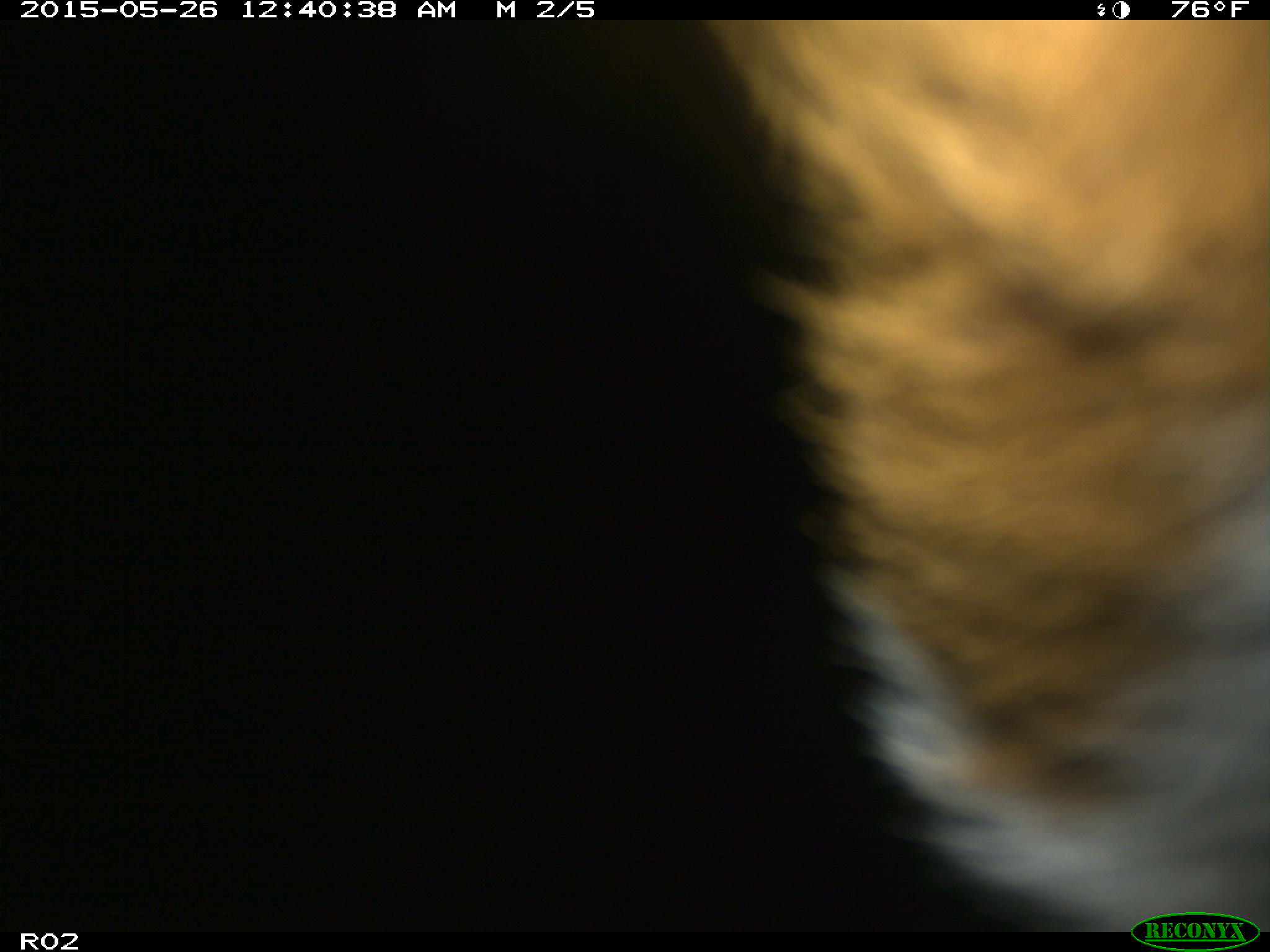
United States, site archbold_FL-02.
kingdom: Animalia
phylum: Chordata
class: Mammalia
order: Artiodactyla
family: Bovidae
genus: Bos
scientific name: Bos taurus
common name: domestic cow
Bos taurus (domestic cow).